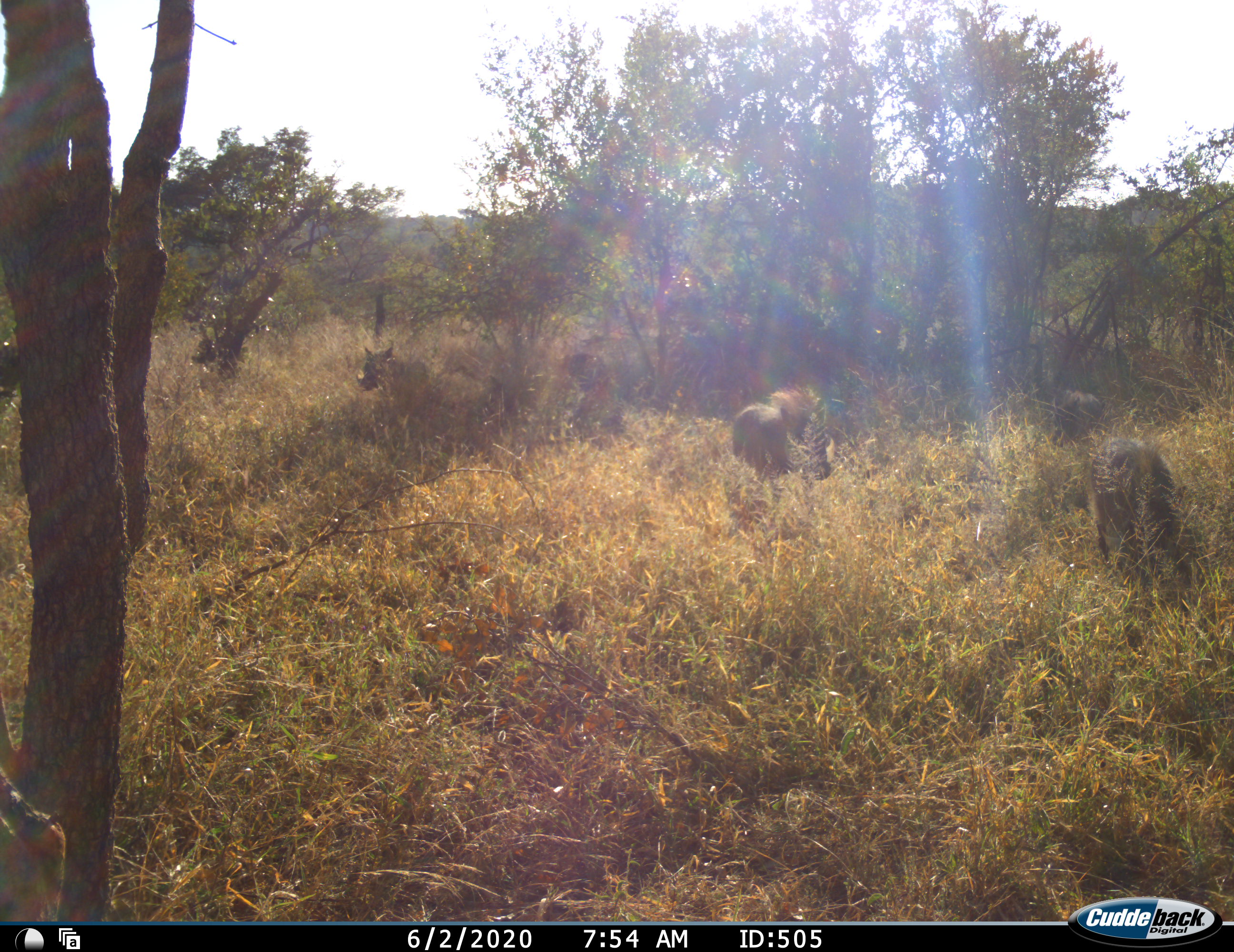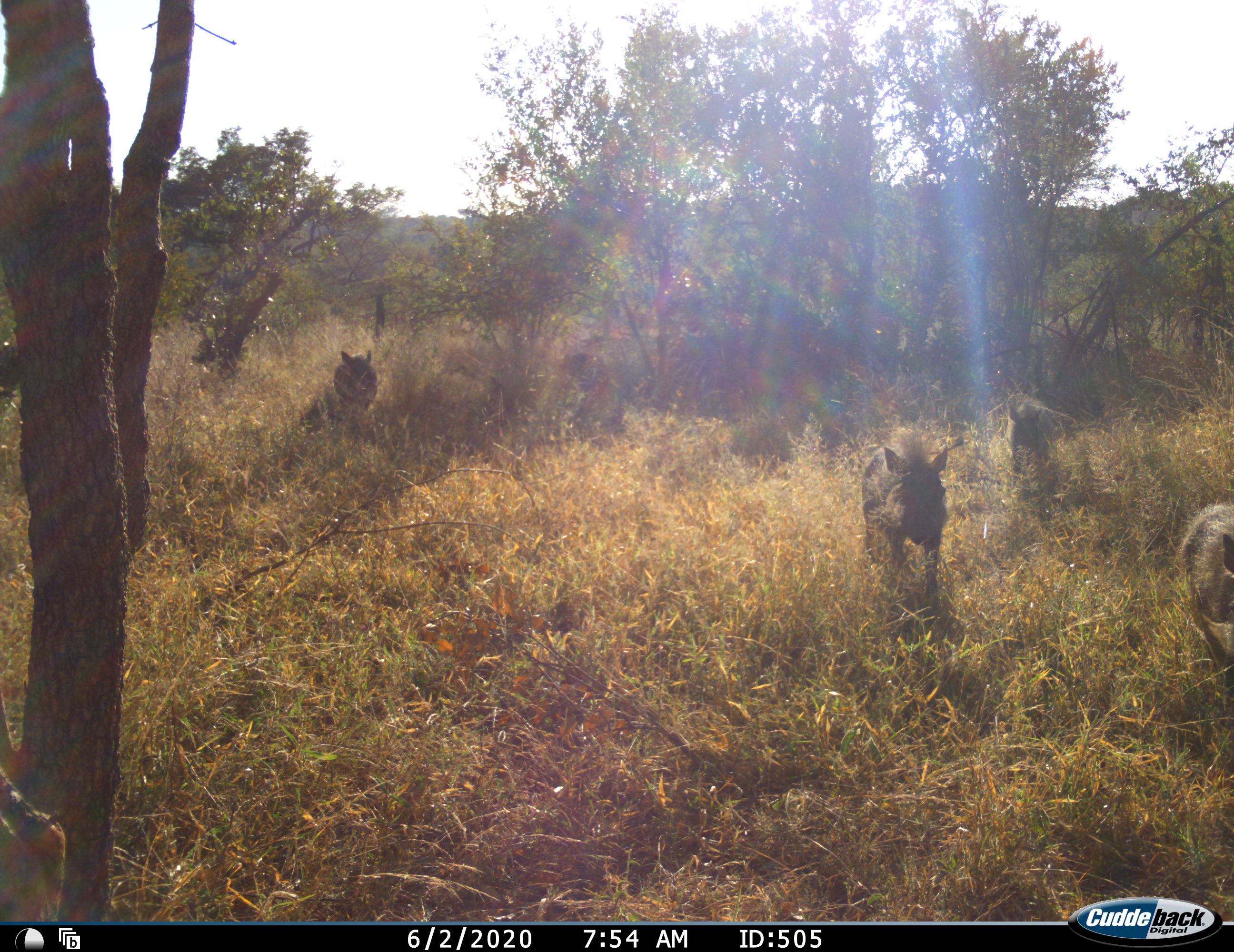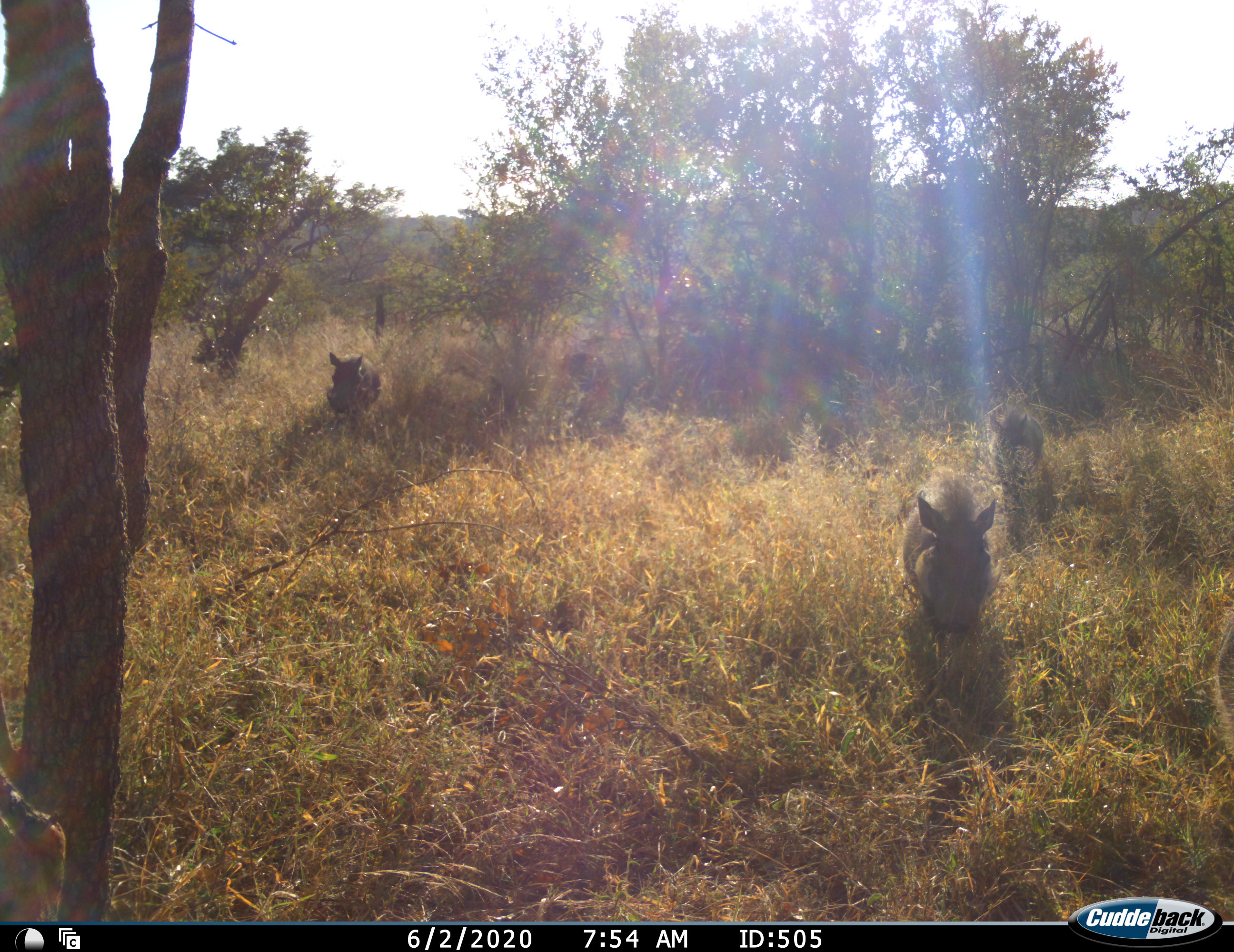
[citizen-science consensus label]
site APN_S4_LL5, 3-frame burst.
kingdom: Animalia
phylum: Chordata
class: Mammalia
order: Artiodactyla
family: Suidae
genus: Phacochoerus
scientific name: Phacochoerus africanus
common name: warthog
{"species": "warthog (Phacochoerus africanus)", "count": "4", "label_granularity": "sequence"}